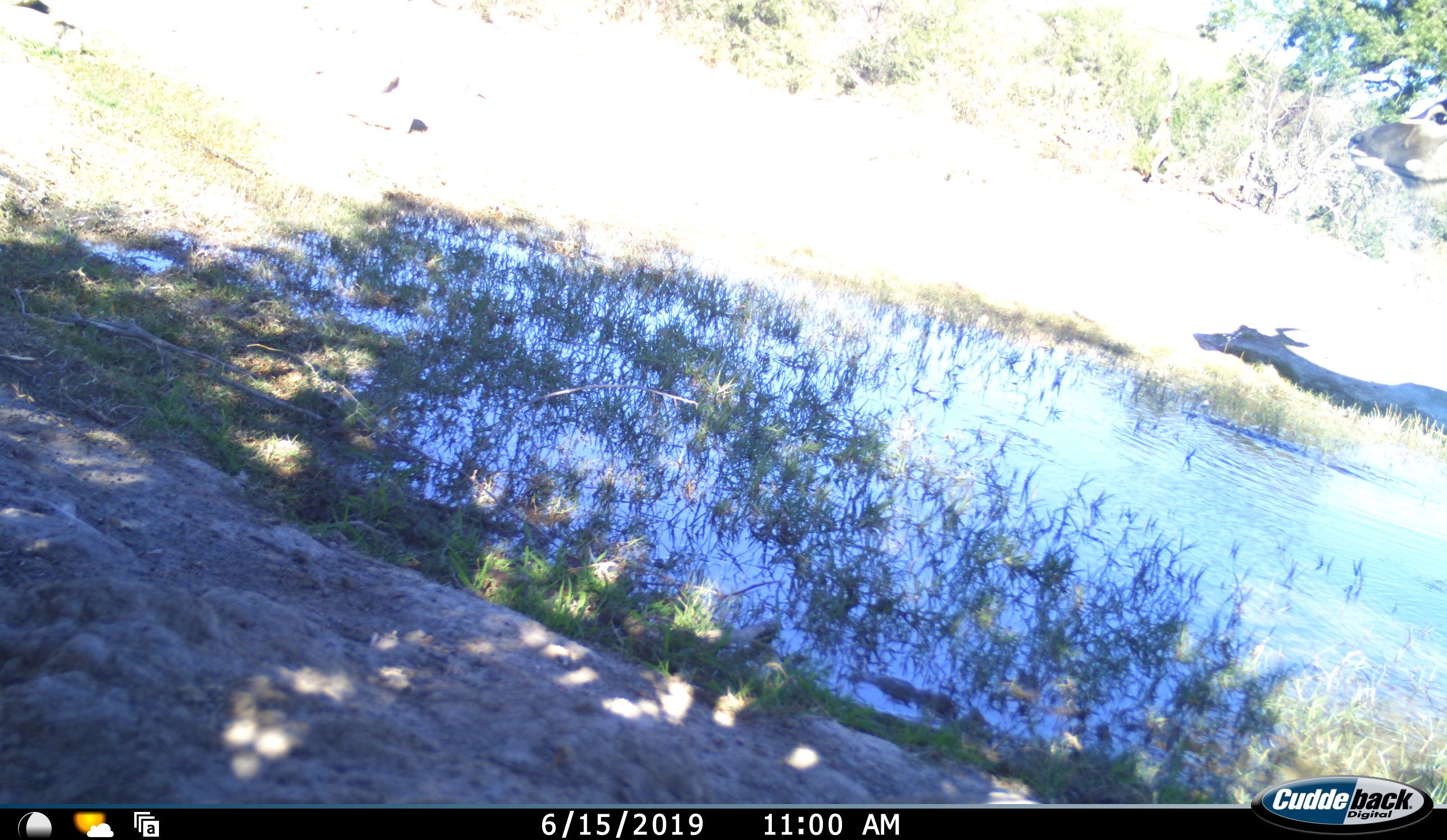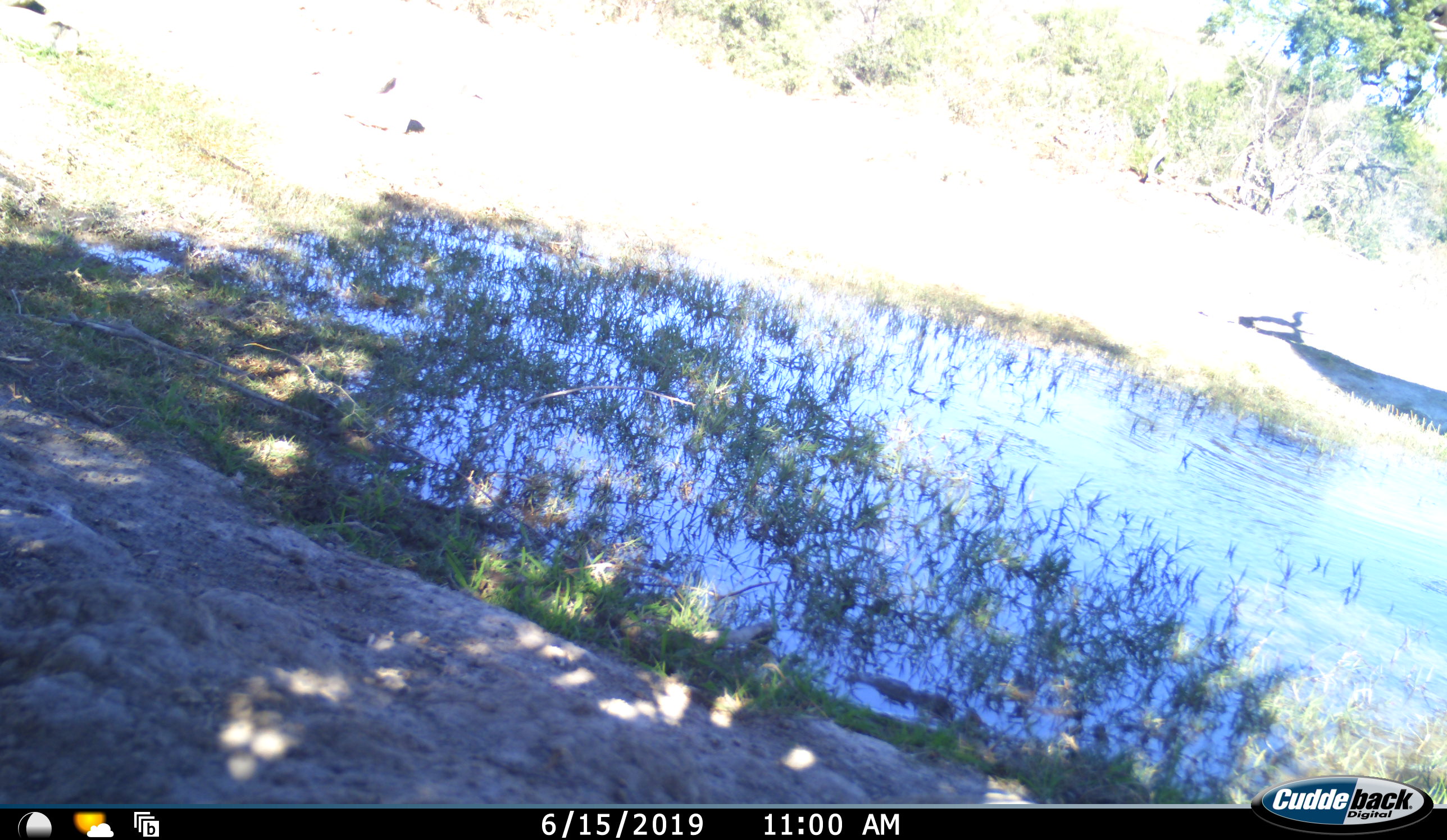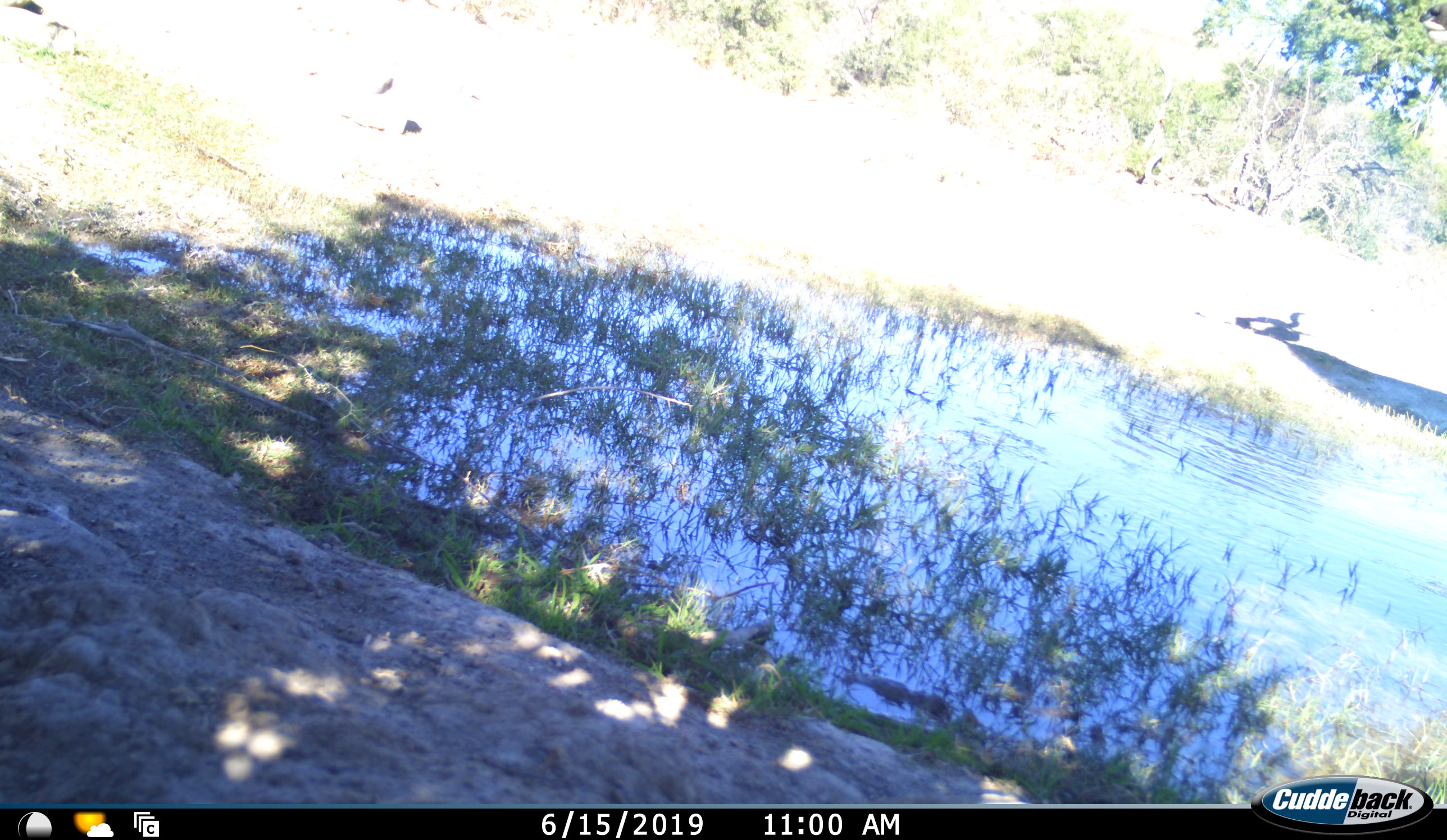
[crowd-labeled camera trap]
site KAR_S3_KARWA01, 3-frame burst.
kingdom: Animalia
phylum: Chordata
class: Mammalia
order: Artiodactyla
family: Bovidae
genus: Tragelaphus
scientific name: Tragelaphus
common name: kudu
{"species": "kudu (Tragelaphus)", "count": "1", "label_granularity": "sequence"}